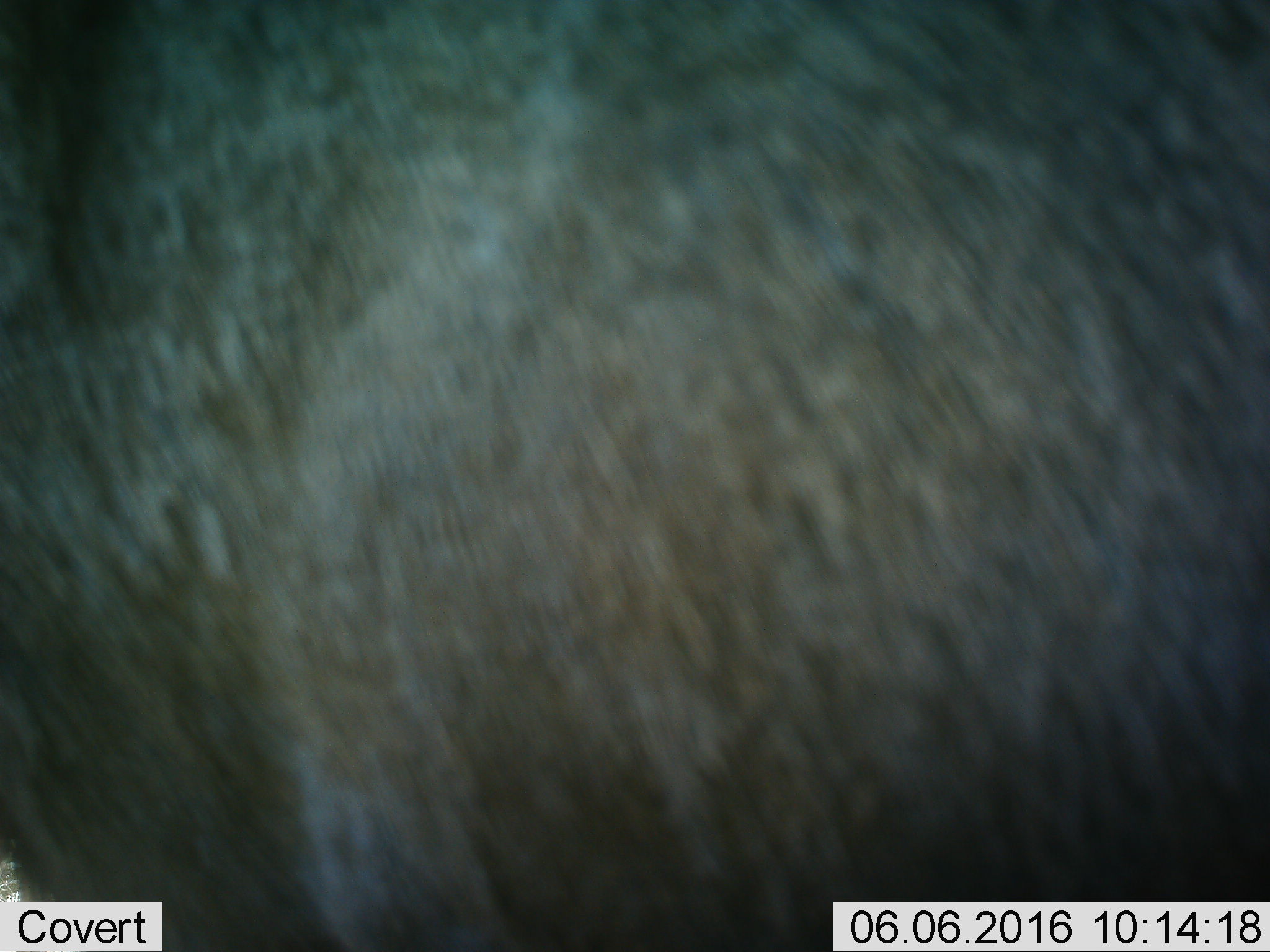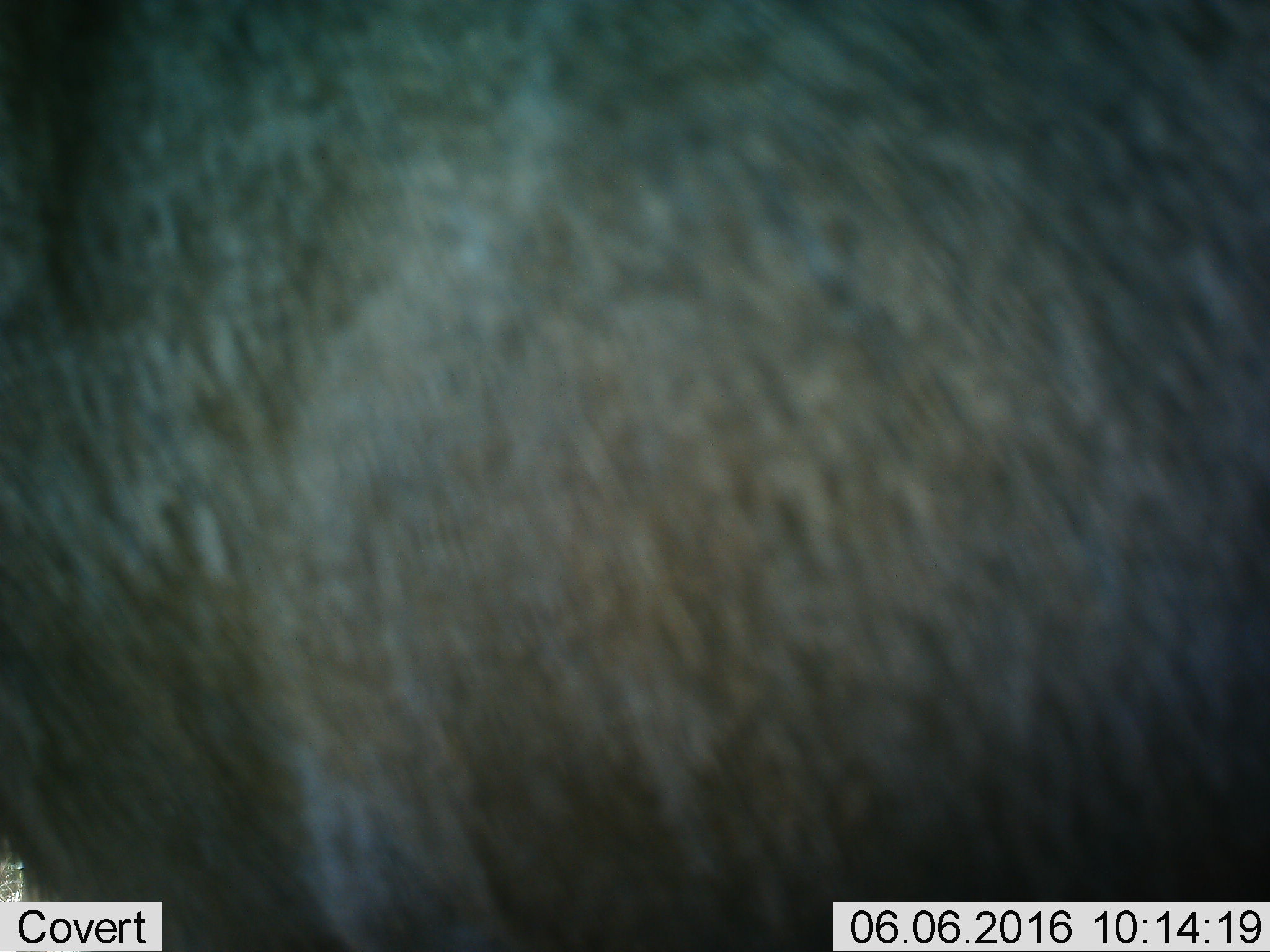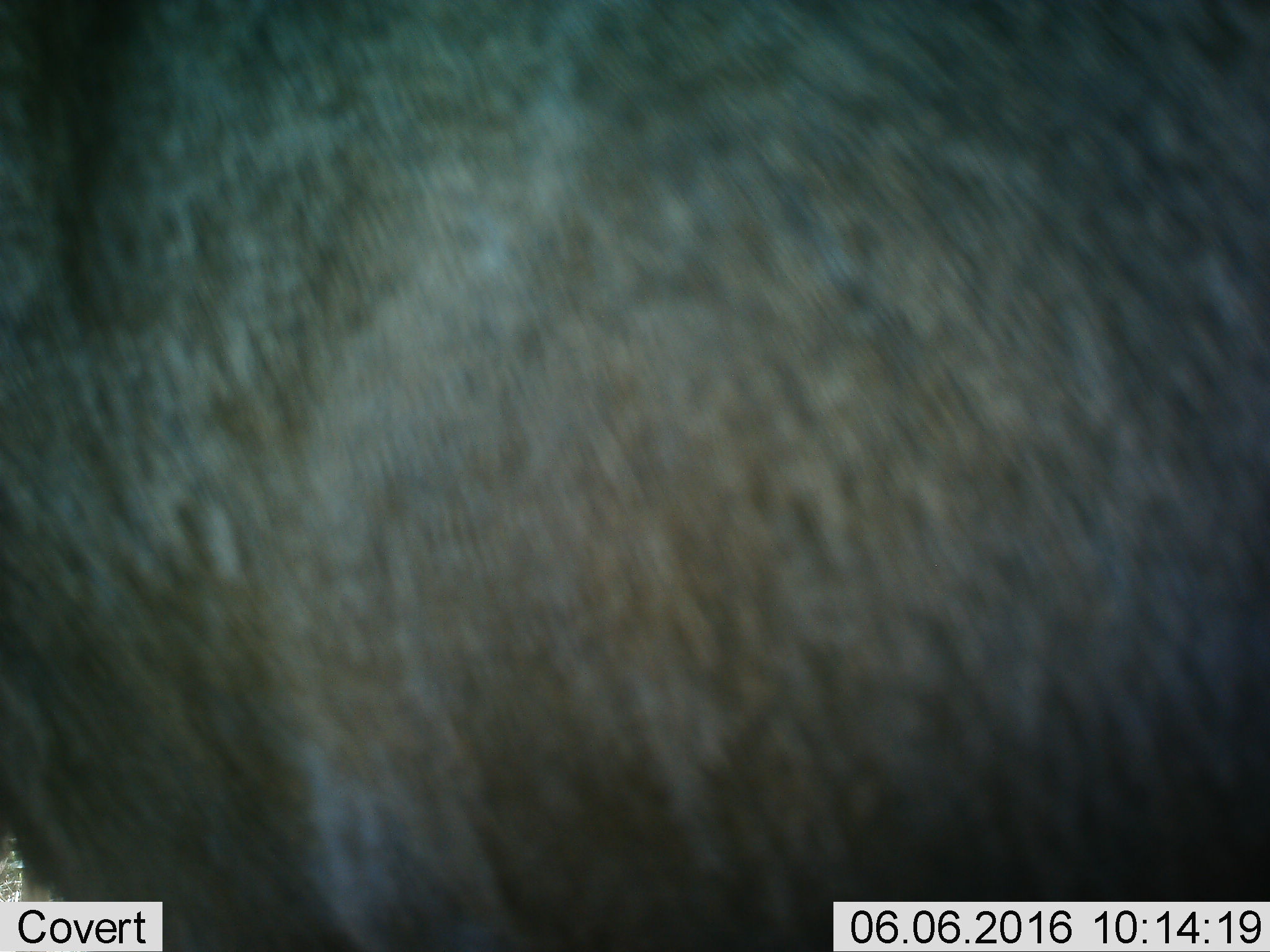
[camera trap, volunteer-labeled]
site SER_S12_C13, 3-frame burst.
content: unidentified animal